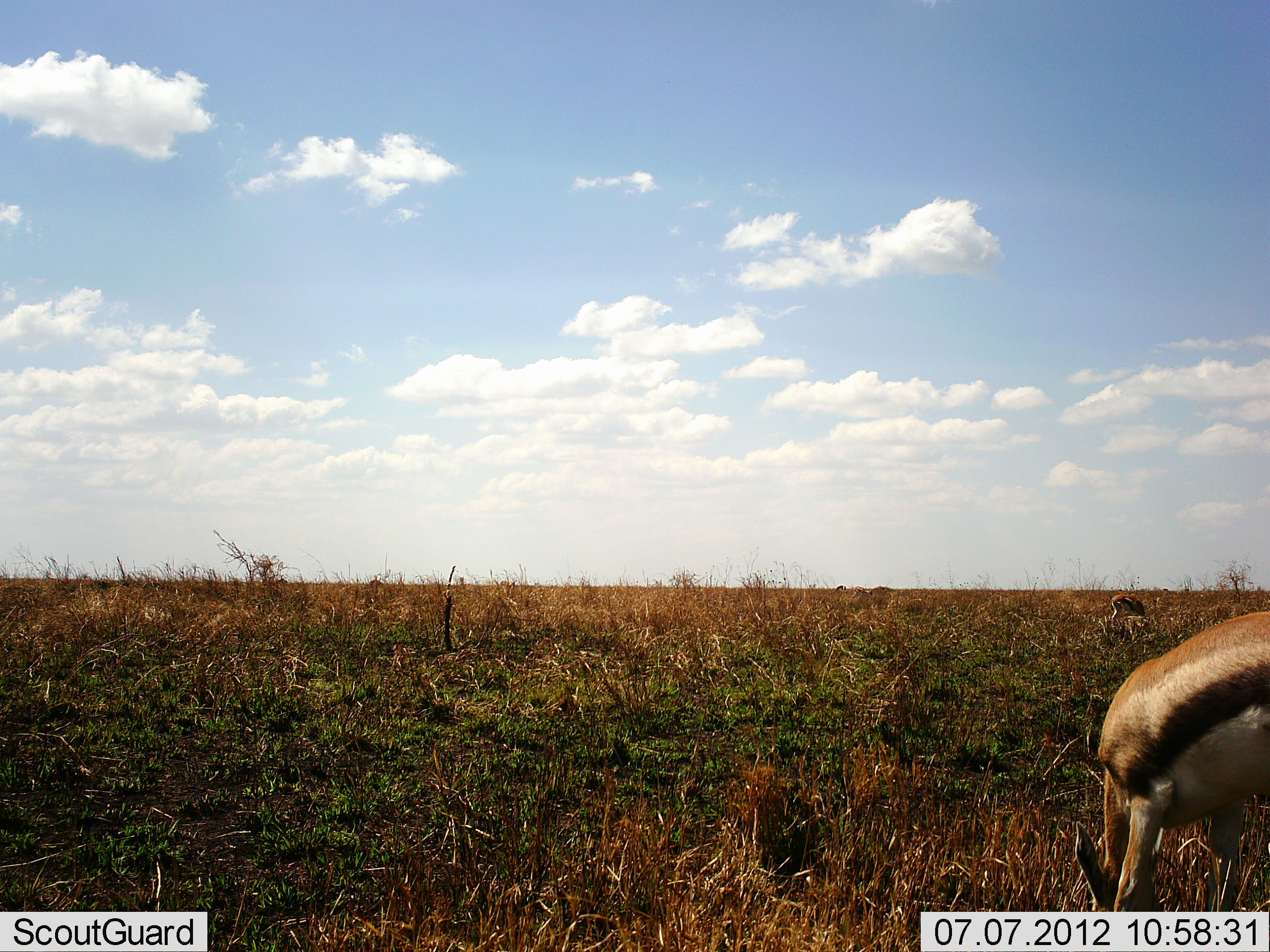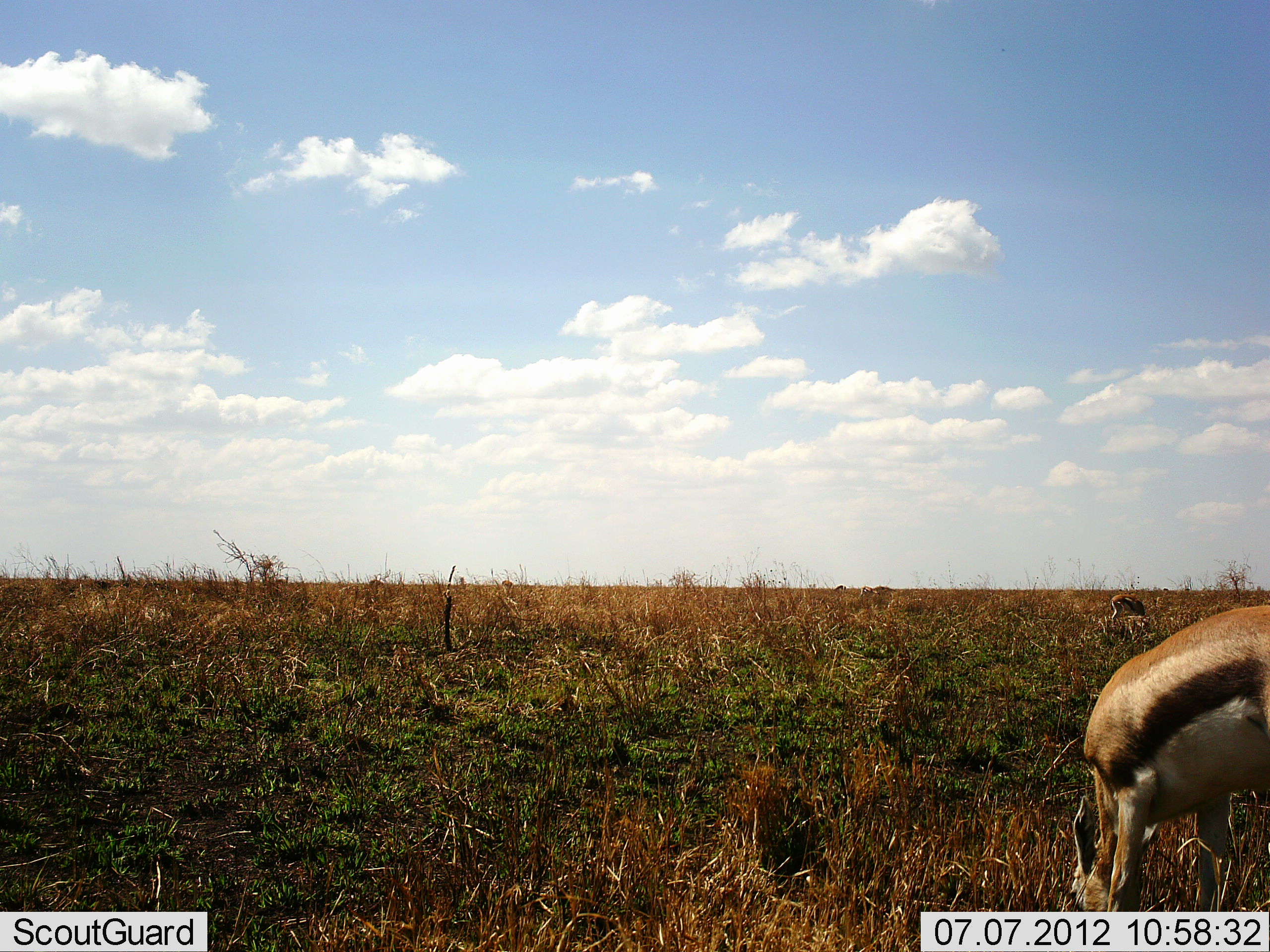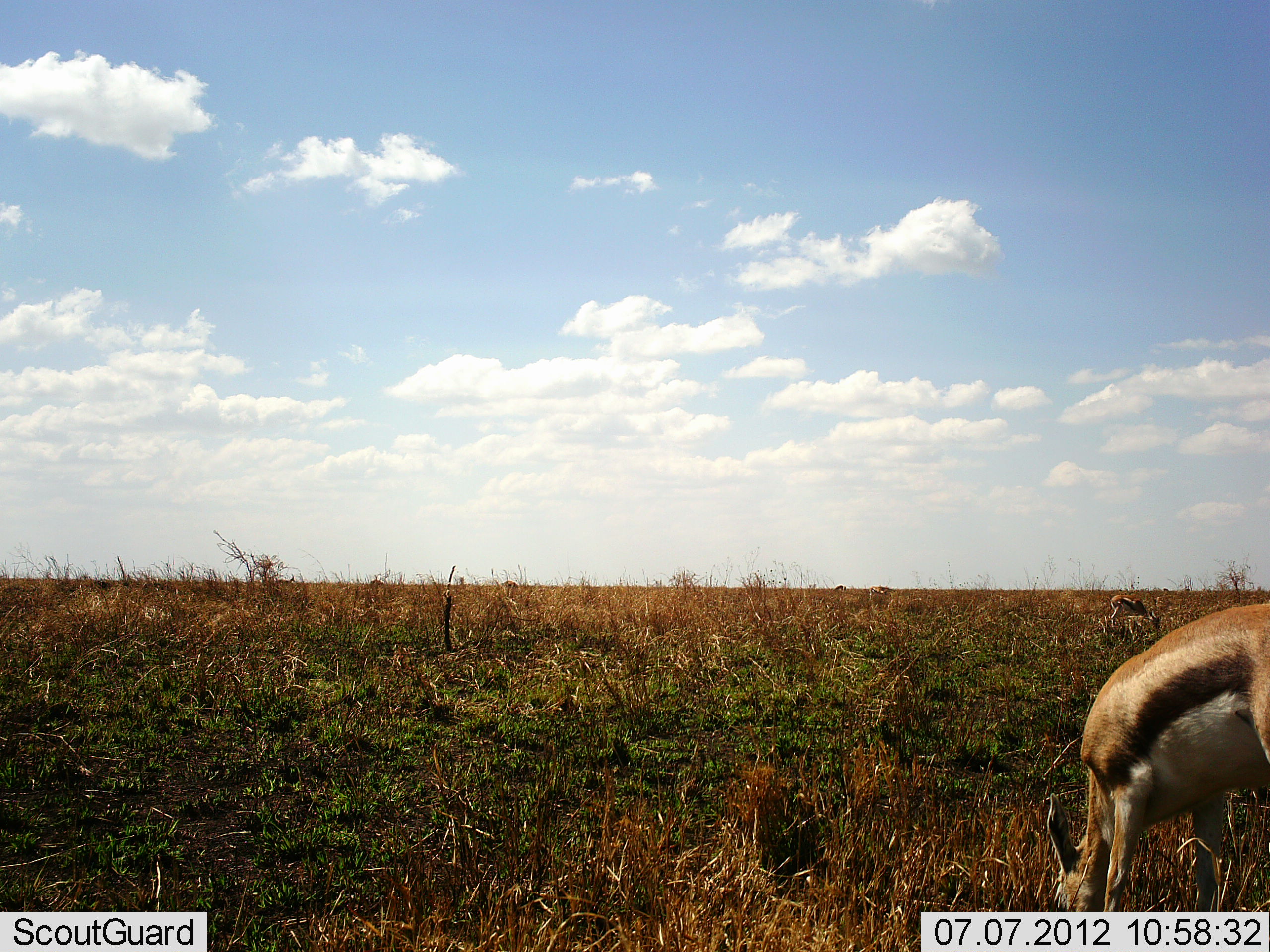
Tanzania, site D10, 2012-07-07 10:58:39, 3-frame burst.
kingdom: Animalia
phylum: Chordata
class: Mammalia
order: Artiodactyla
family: Bovidae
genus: Eudorcas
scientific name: Eudorcas thomsonii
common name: thomson's gazelle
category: gazellethomsons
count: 2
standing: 40%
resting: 10%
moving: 0%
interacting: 0%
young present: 0%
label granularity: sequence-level